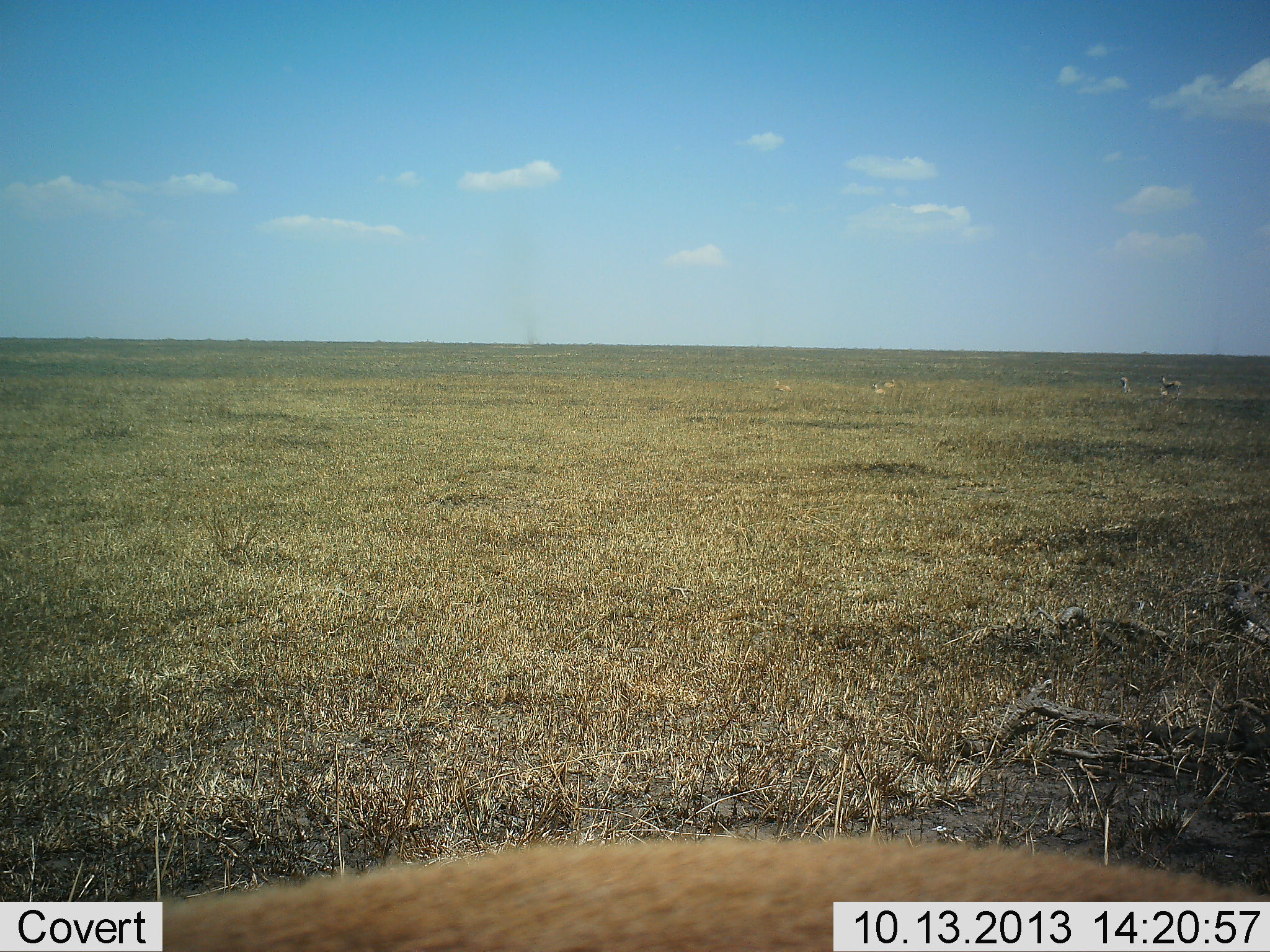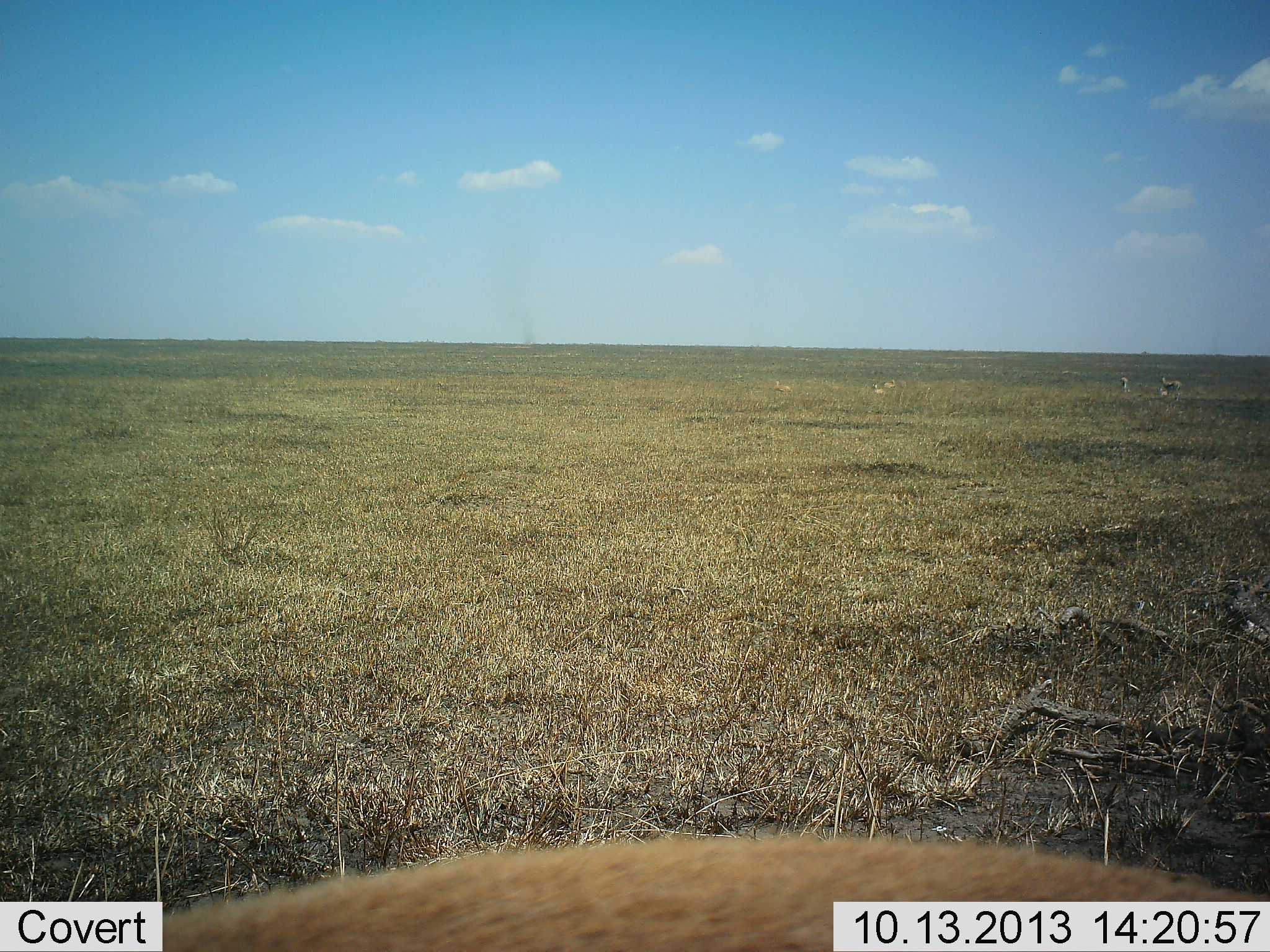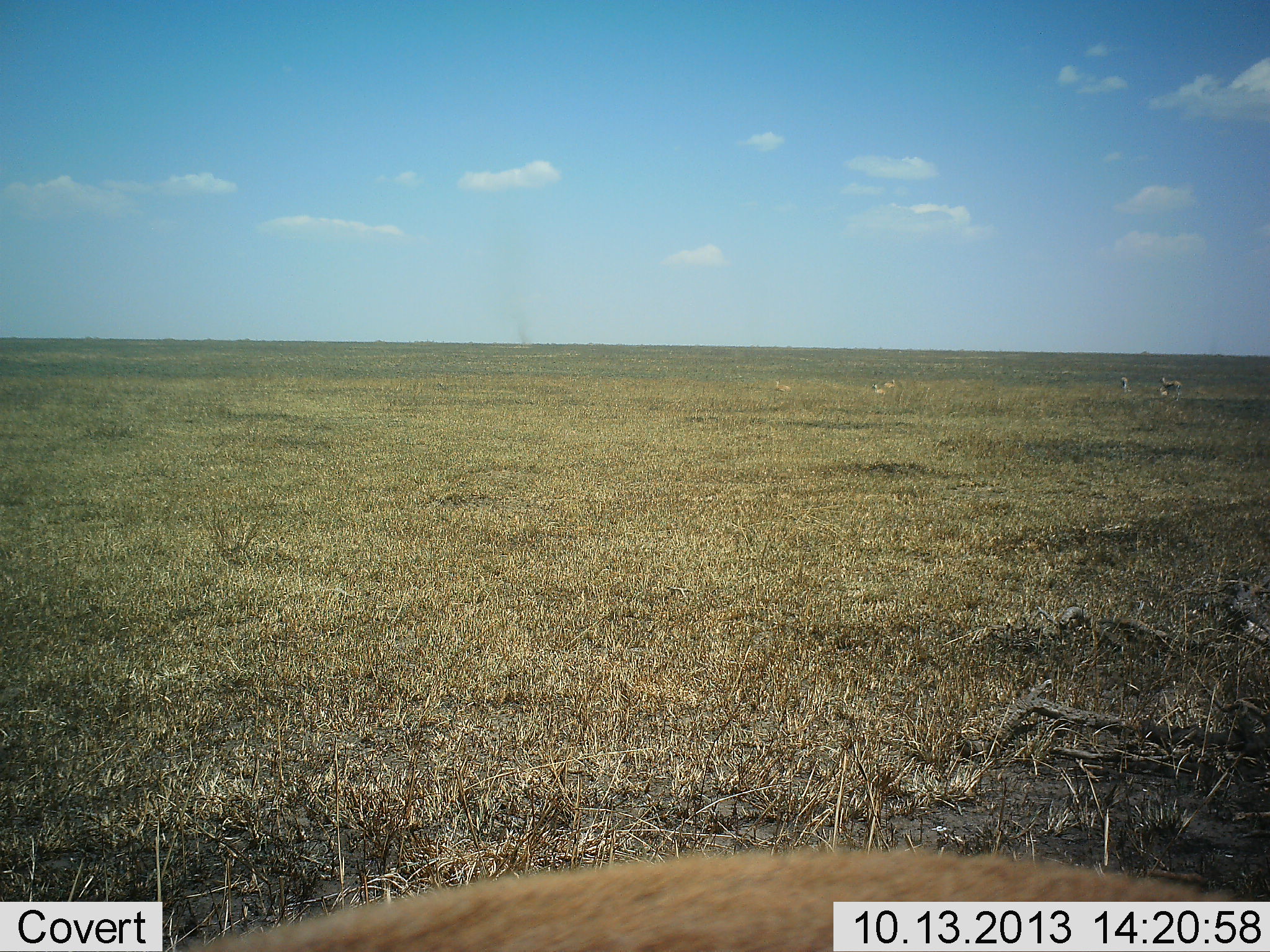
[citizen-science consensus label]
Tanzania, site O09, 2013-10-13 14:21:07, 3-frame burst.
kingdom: Animalia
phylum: Chordata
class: Mammalia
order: Artiodactyla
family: Bovidae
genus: Eudorcas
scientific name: Eudorcas thomsonii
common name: thomson's gazelle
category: gazellethomsons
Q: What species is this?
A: Gazellethomsons (thomson's gazelle) (Eudorcas thomsonii).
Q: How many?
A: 7.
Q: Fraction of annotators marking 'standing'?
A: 62%.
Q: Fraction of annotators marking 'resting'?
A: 62%.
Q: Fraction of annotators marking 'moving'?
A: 0%.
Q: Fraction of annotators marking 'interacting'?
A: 0%.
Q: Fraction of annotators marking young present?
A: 0%.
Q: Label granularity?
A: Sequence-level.